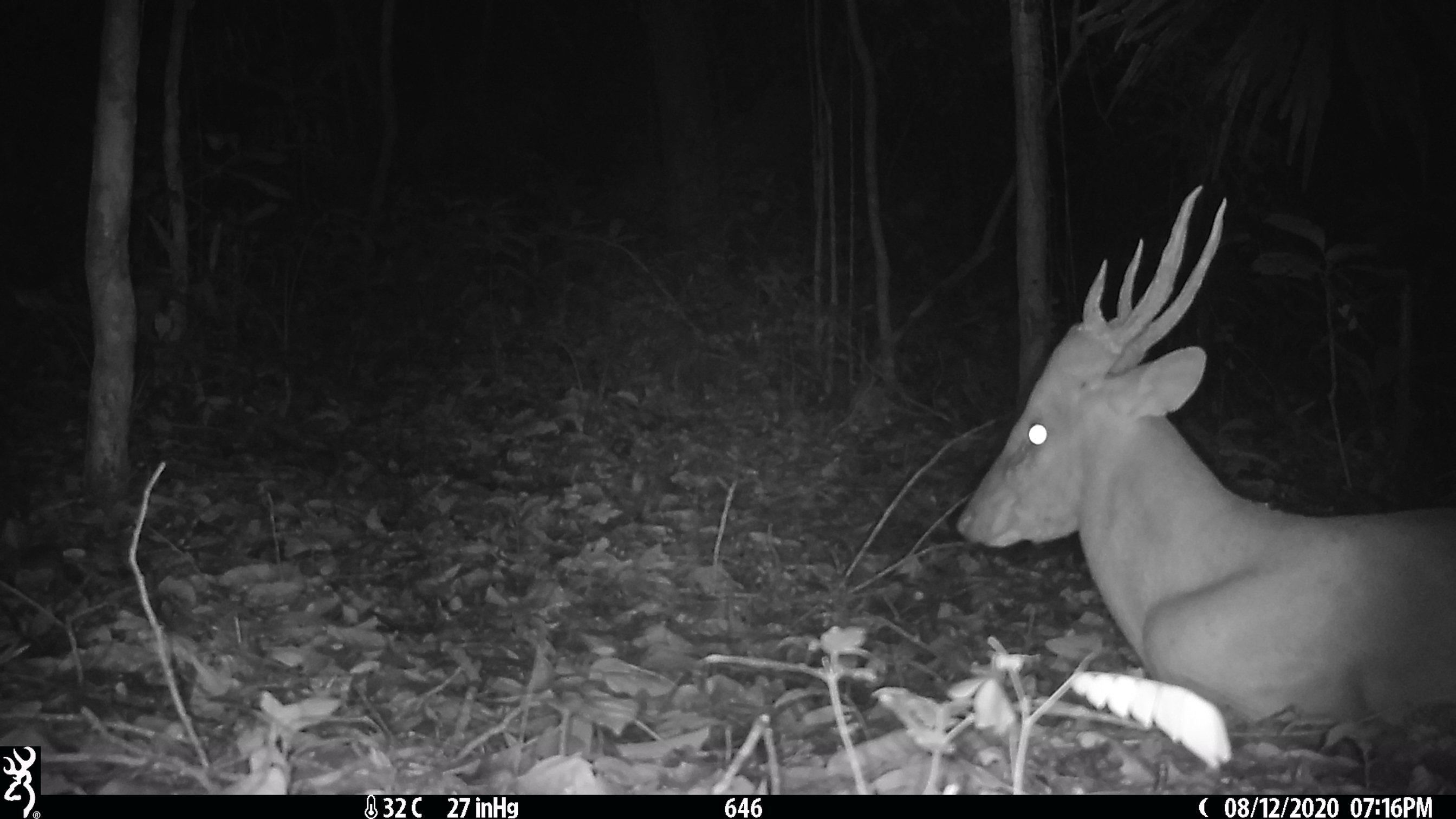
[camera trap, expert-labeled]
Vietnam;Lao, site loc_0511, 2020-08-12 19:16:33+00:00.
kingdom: Animalia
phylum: Chordata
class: Mammalia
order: Artiodactyla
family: Cervidae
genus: Muntiacus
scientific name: Muntiacus vuquangensis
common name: large-antlered muntjac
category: large antlered muntjac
Large antlered muntjac (large-antlered muntjac) (Muntiacus vuquangensis). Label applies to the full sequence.